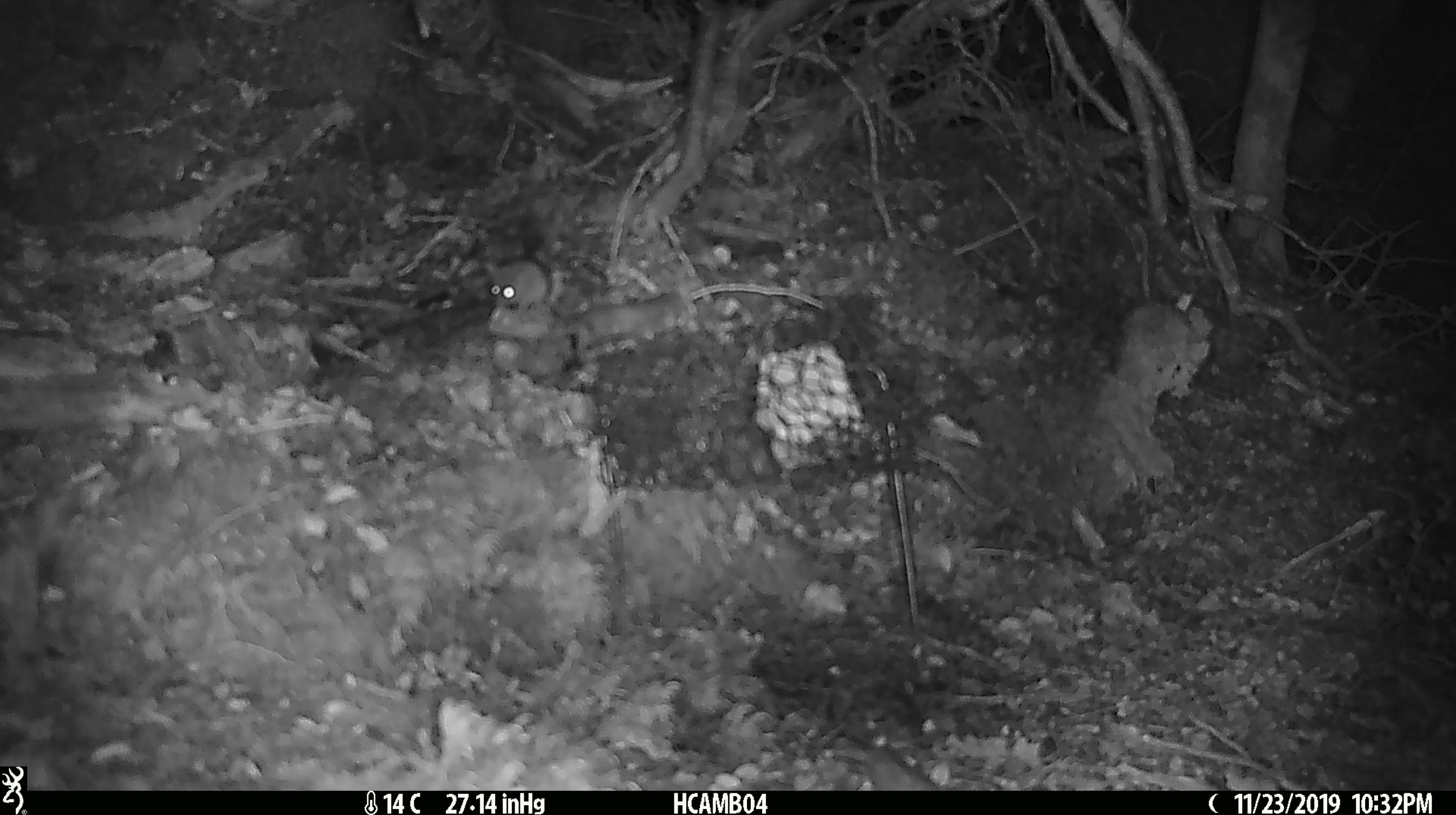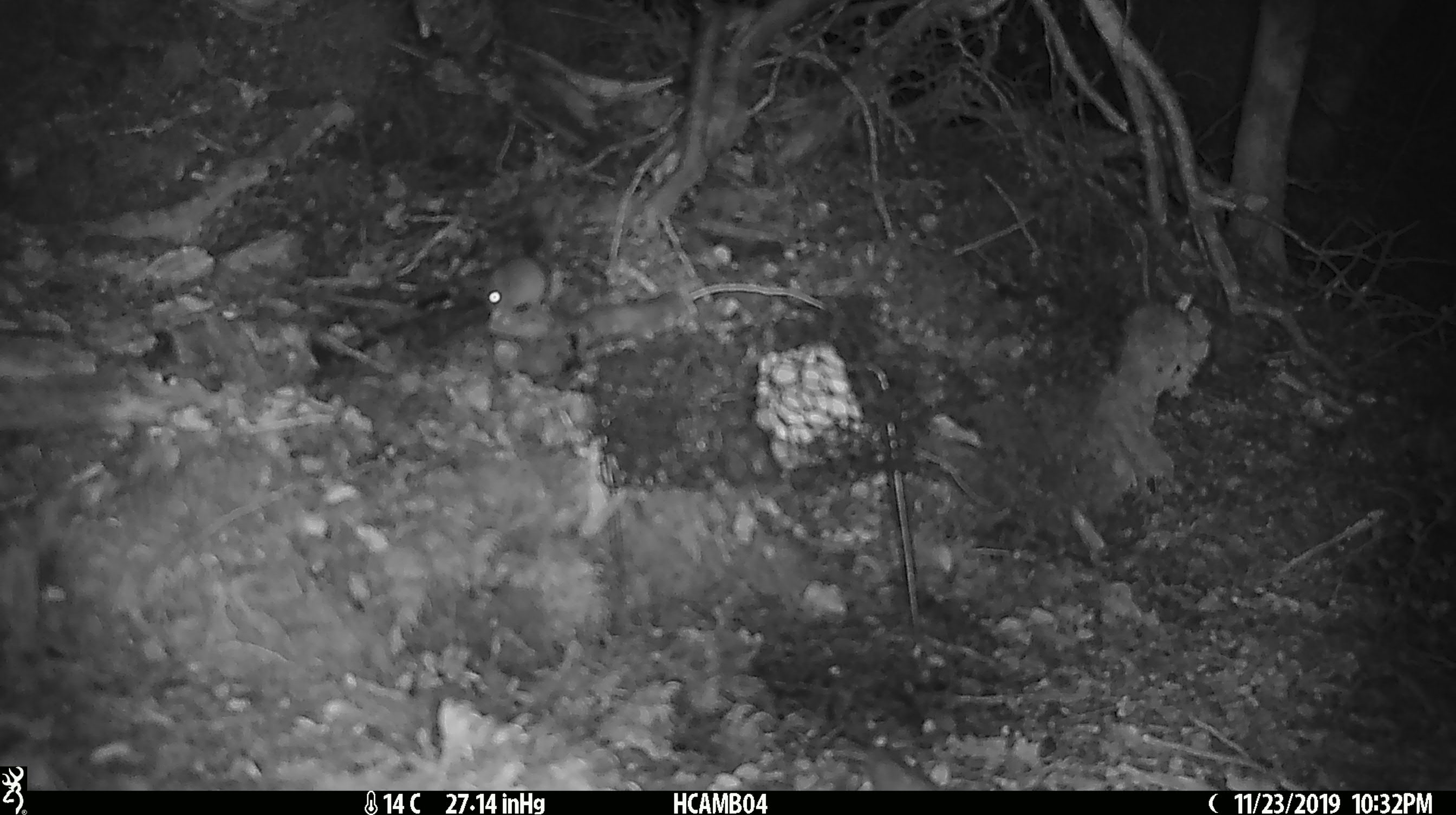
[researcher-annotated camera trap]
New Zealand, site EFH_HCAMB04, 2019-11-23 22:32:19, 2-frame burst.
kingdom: Animalia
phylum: Chordata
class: Mammalia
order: Rodentia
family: Muridae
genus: Mus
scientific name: Mus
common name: mouse